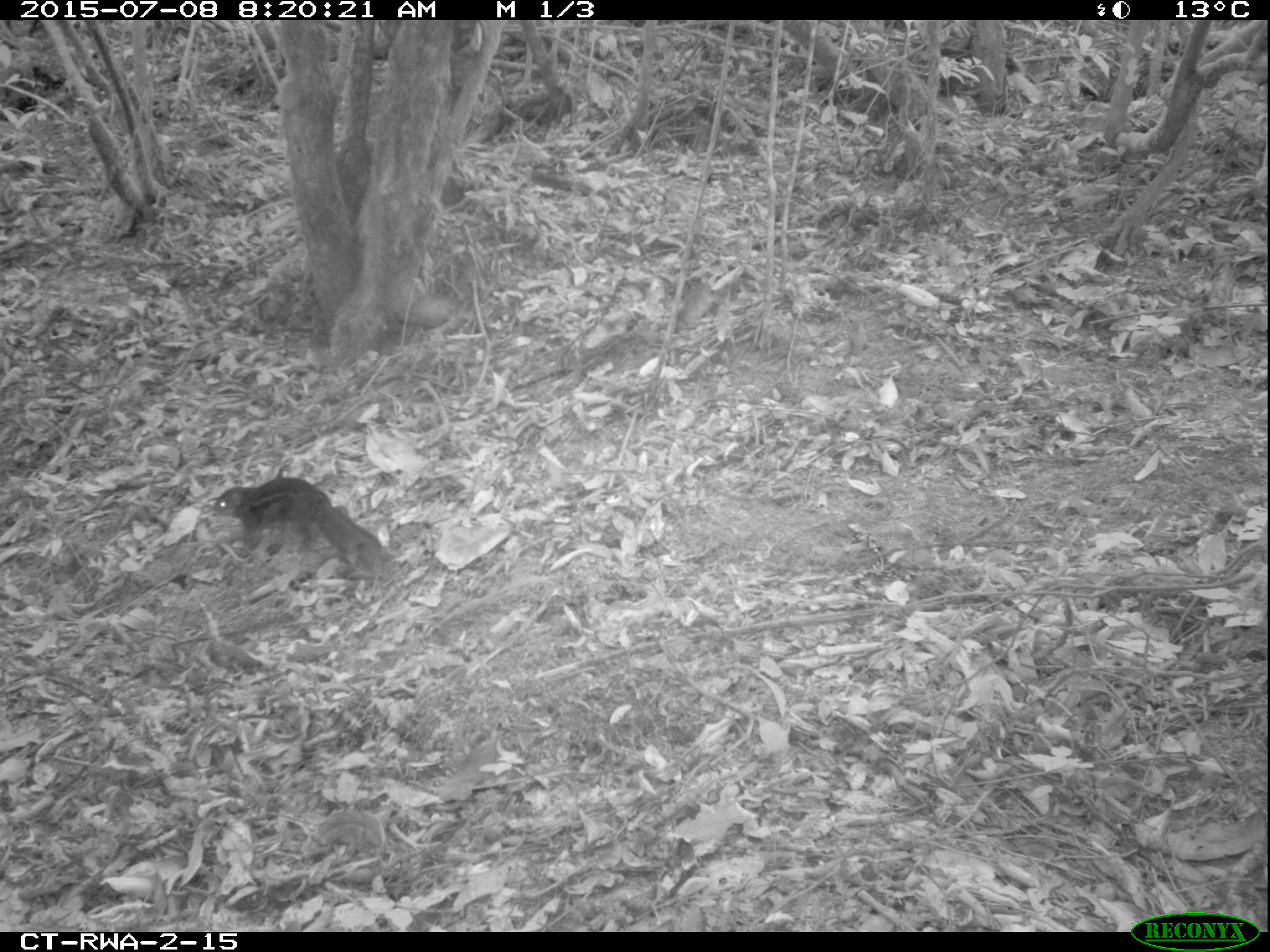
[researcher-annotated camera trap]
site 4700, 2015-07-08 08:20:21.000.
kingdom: Animalia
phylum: Chordata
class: Mammalia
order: Rodentia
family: Sciuridae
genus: Funisciurus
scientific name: Funisciurus pyrropus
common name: fire-footed rope squirrel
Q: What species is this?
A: Funisciurus pyrropus (fire-footed rope squirrel).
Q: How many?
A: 1.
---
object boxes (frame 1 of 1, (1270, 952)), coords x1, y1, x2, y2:
funisciurus pyrropus: 208, 475, 389, 578